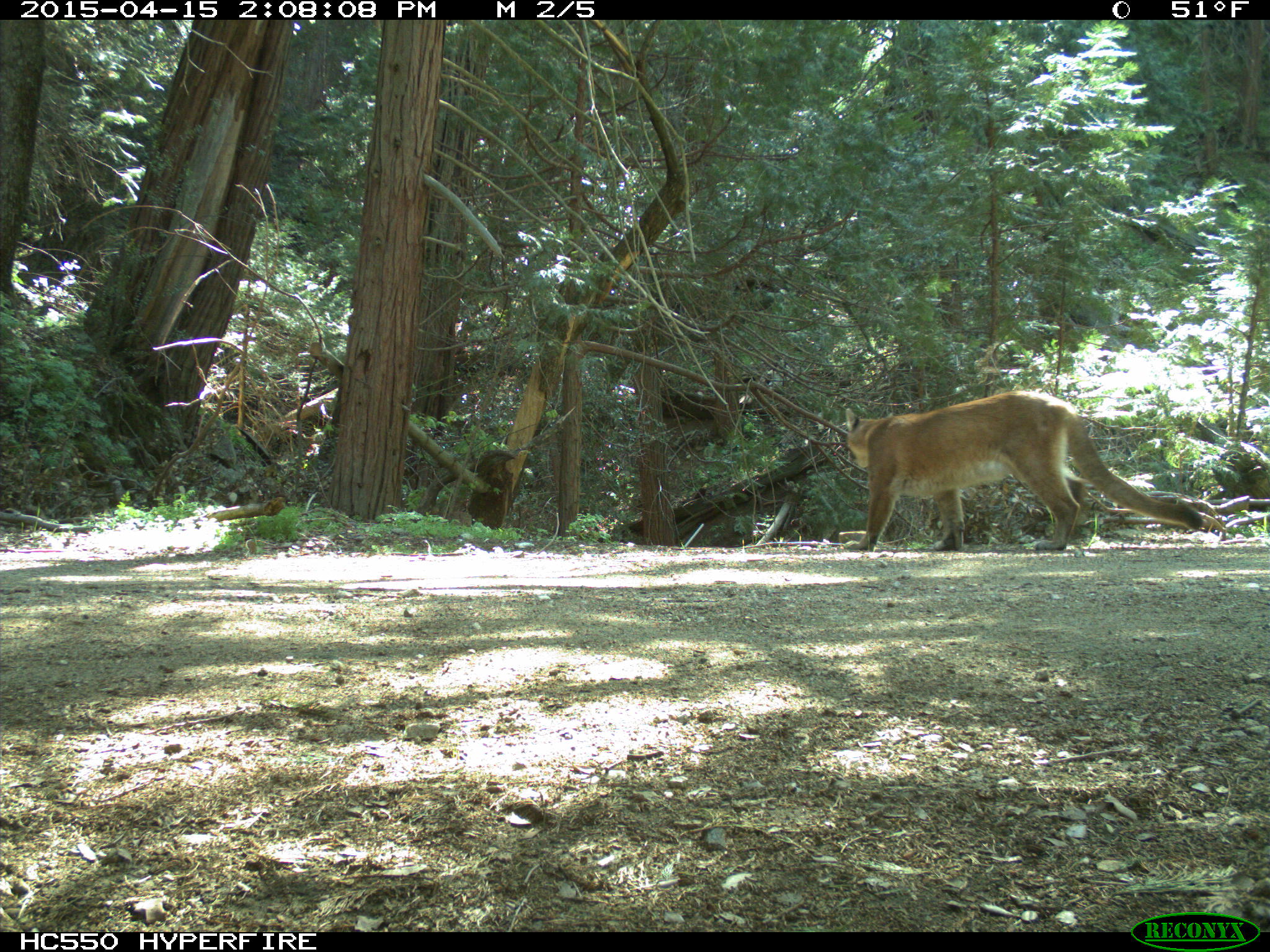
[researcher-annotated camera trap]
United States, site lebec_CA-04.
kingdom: Animalia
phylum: Chordata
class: Mammalia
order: Carnivora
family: Felidae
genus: Puma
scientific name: Puma concolor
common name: mountain lion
Puma concolor (mountain lion).